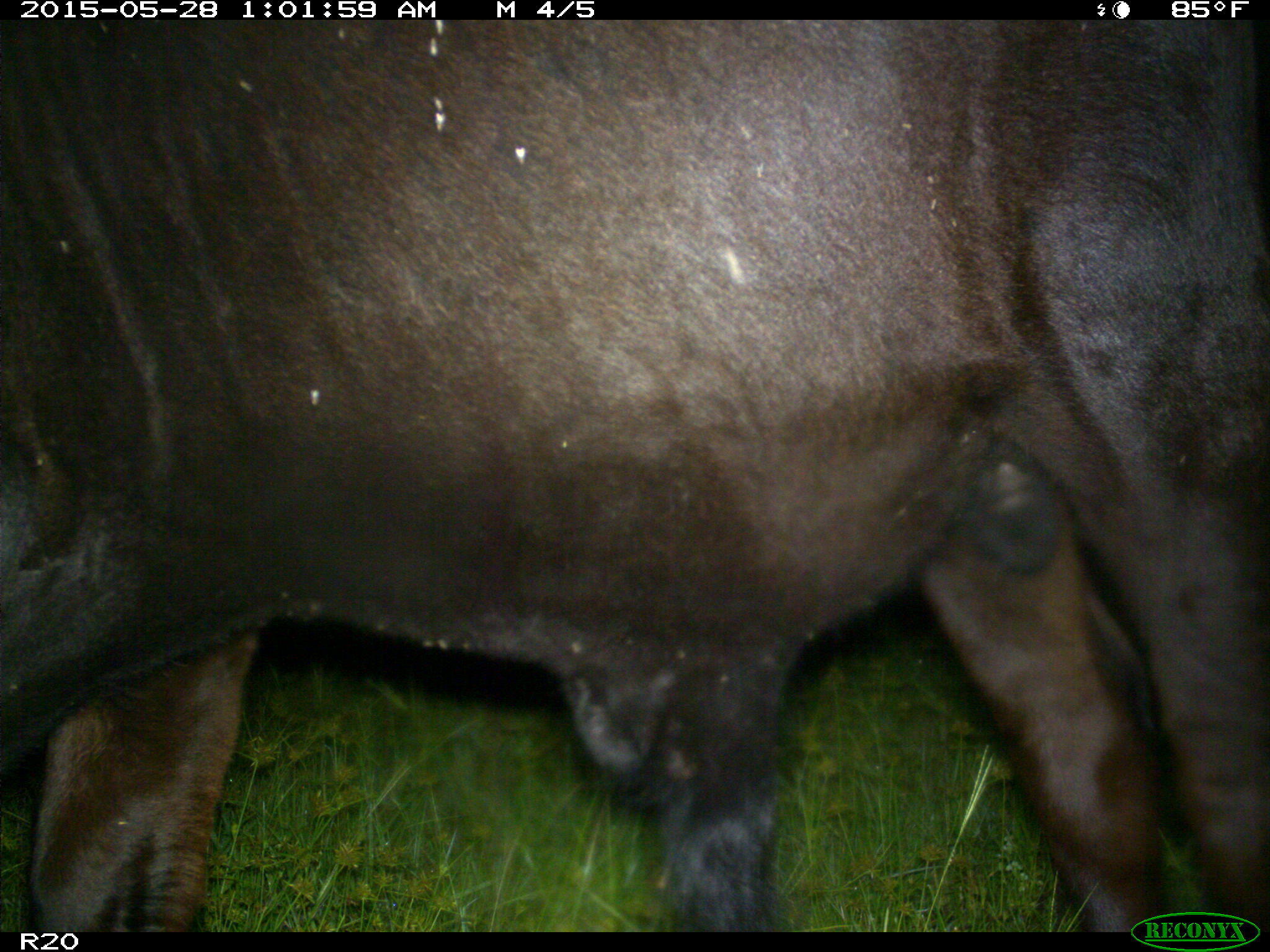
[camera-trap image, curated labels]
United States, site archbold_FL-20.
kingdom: Animalia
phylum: Chordata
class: Mammalia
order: Artiodactyla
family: Bovidae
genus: Bos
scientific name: Bos taurus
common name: domestic cow